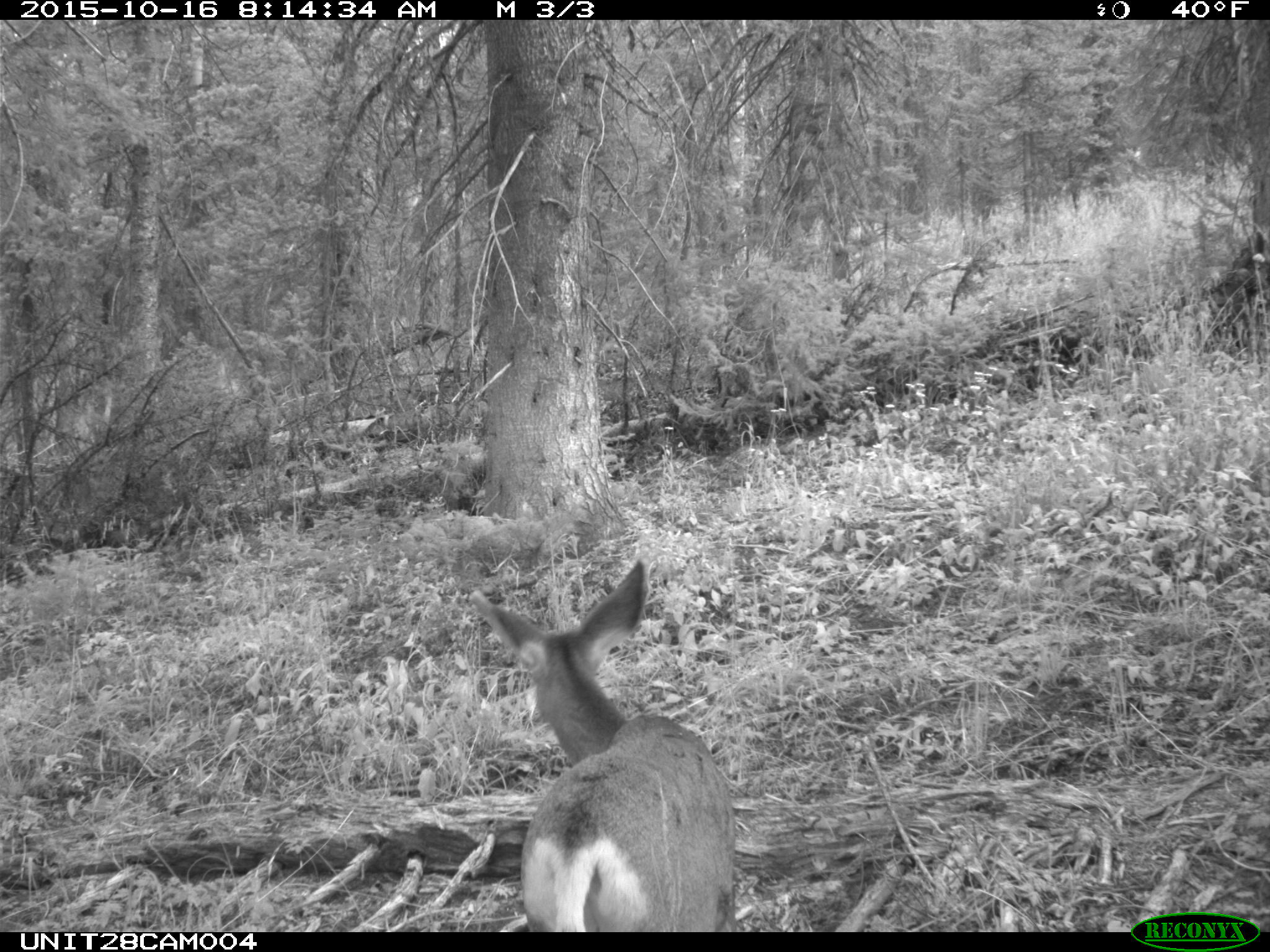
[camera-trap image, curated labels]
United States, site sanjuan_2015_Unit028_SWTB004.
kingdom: Animalia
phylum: Chordata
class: Mammalia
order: Artiodactyla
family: Cervidae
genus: Odocoileus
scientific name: Odocoileus hemionus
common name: mule deer